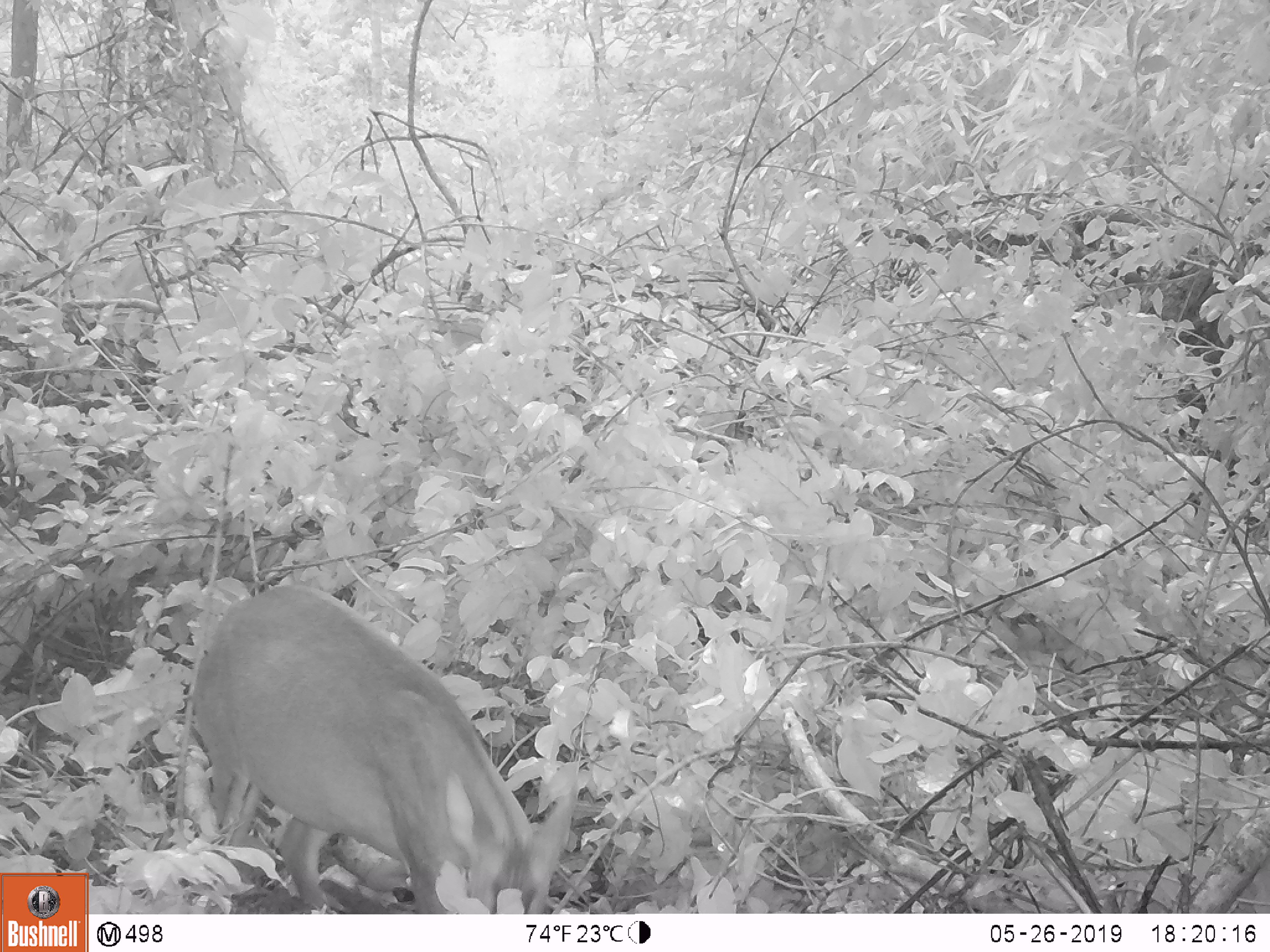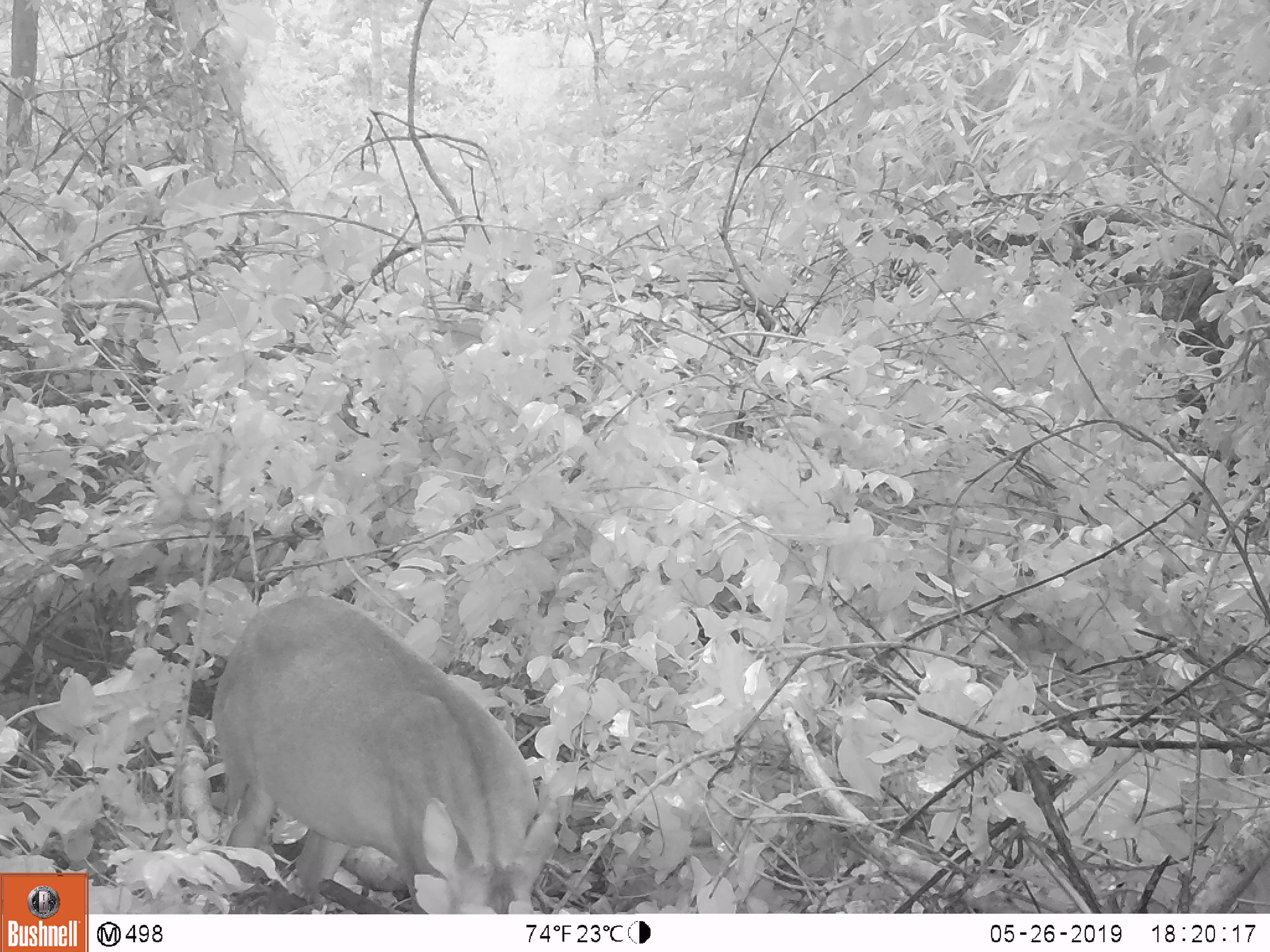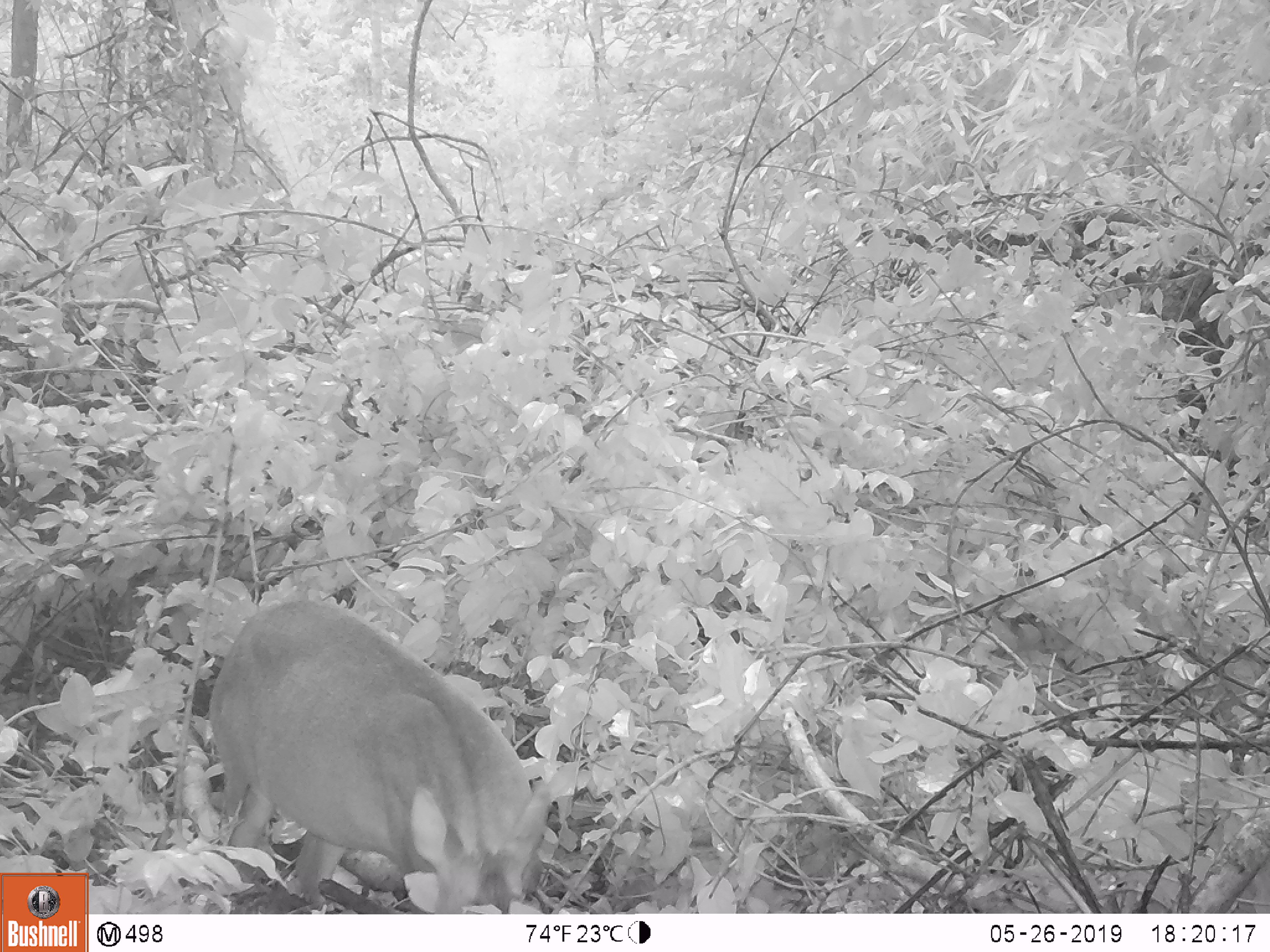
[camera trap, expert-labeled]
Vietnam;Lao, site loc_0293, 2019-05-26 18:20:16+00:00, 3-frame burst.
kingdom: Animalia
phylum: Chordata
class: Mammalia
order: Artiodactyla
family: Cervidae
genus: Muntiacus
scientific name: Muntiacus vuquangensis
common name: large-antlered muntjac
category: large antlered muntjac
Large antlered muntjac (large-antlered muntjac) (Muntiacus vuquangensis). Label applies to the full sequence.